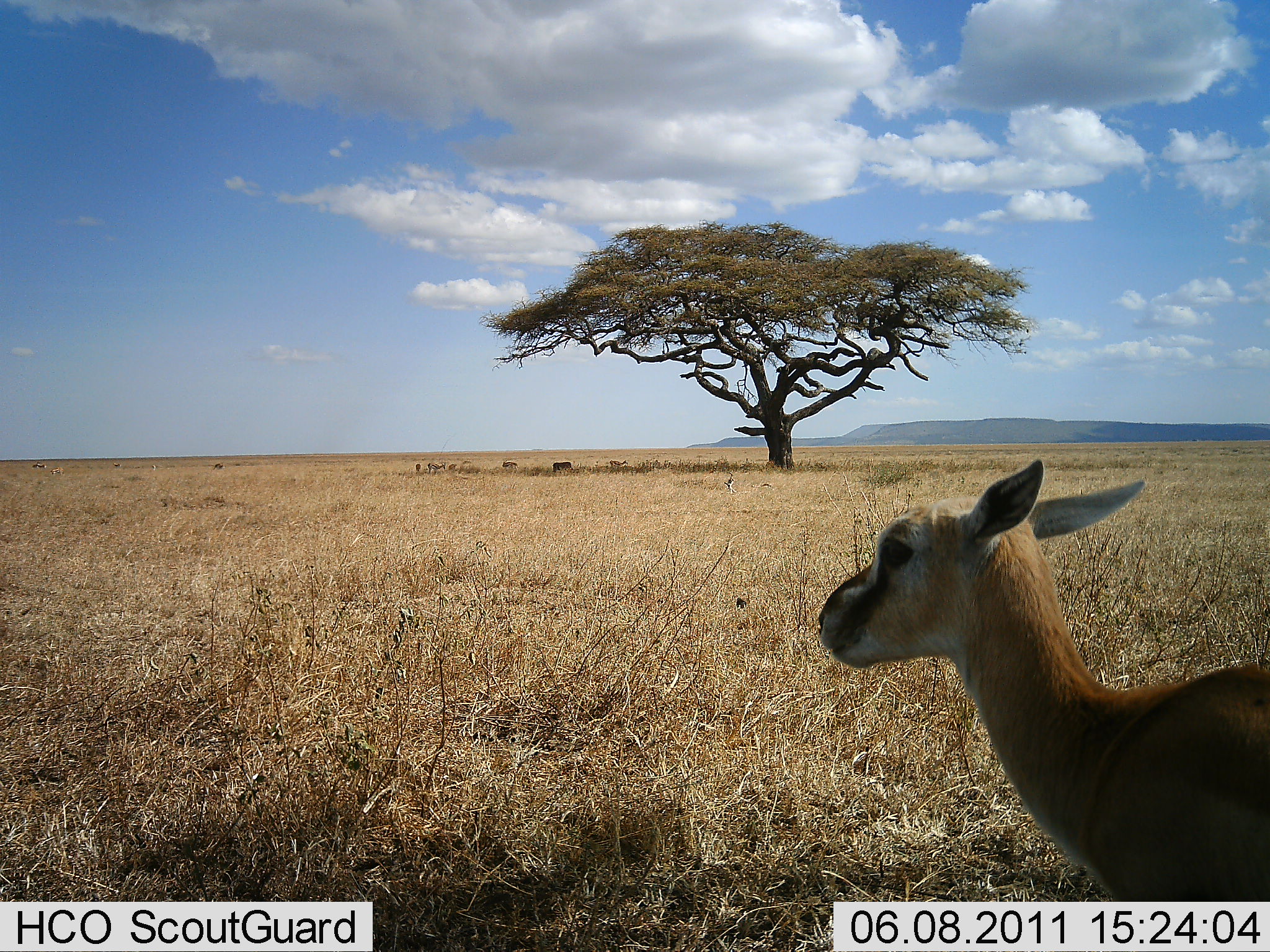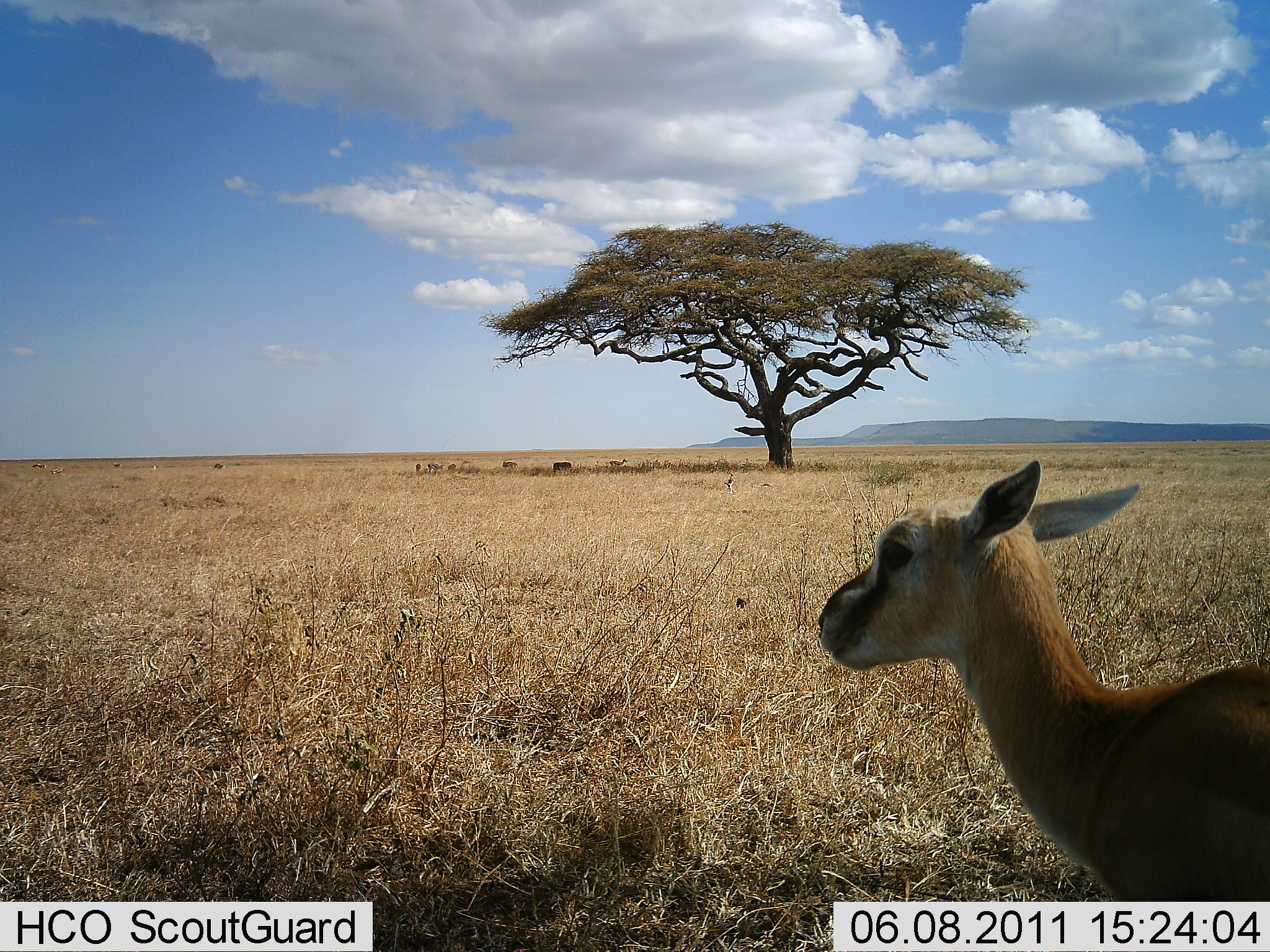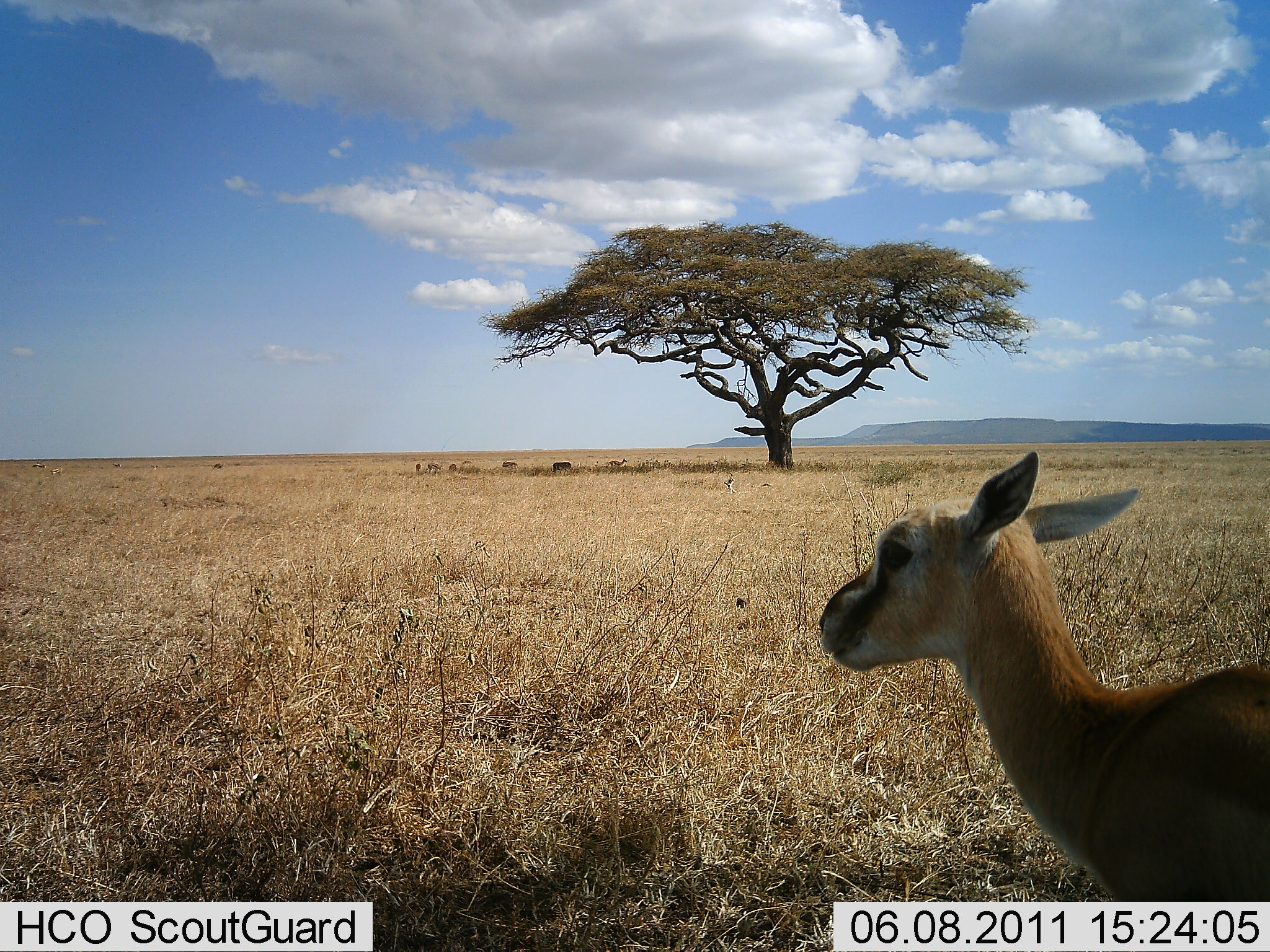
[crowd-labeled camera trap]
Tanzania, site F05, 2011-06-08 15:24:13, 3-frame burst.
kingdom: Animalia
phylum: Chordata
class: Mammalia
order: Artiodactyla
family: Bovidae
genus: Eudorcas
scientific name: Eudorcas thomsonii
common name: thomson's gazelle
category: gazellethomsons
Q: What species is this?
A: Gazellethomsons (thomson's gazelle) (Eudorcas thomsonii).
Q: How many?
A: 1.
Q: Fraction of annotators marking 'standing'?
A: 100%.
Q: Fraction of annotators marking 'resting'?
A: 0%.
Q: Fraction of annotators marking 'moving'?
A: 0%.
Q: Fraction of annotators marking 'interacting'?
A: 0%.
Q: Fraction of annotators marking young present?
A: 15%.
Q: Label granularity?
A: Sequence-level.